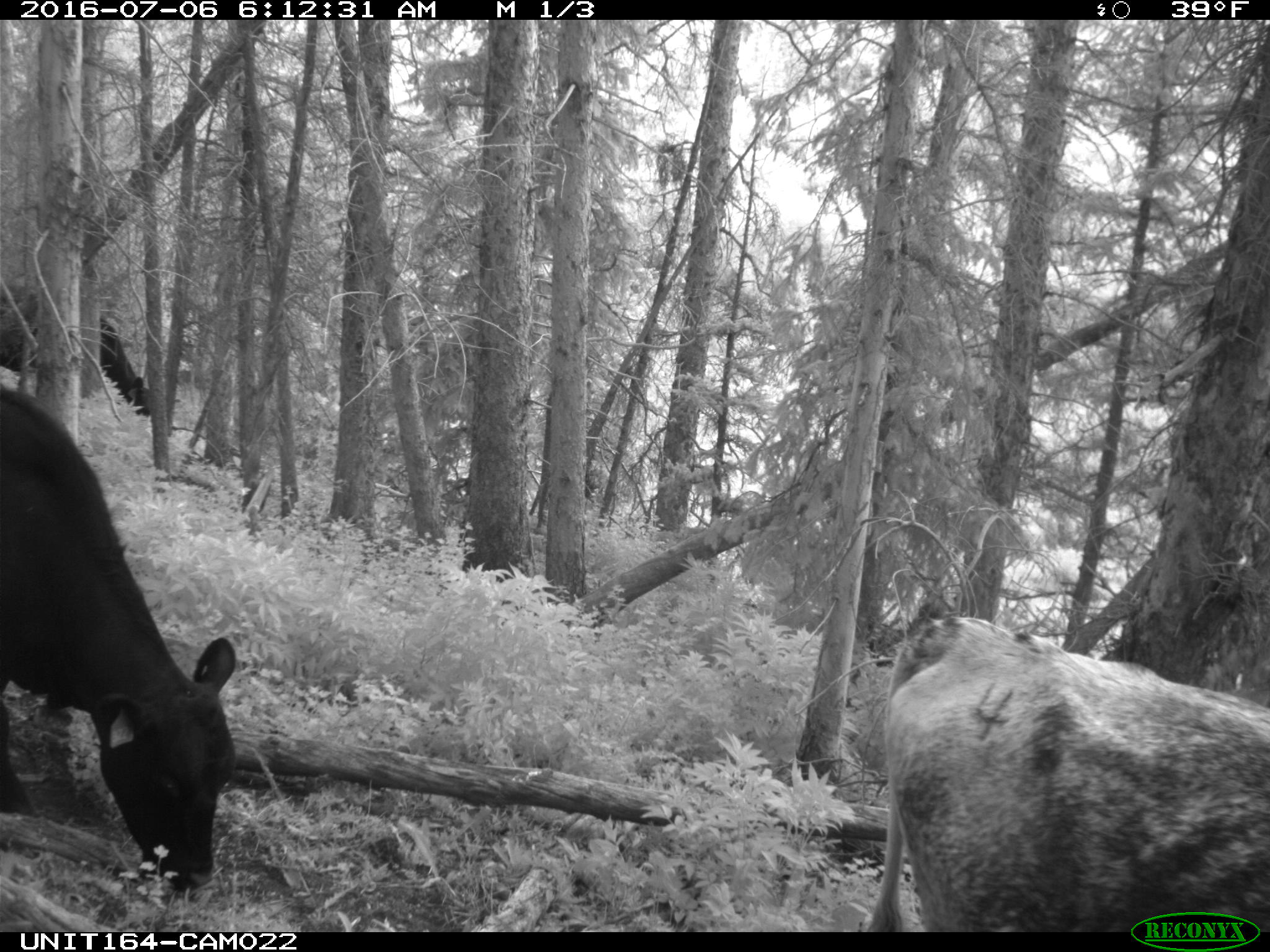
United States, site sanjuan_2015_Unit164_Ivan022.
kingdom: Animalia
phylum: Chordata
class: Mammalia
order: Artiodactyla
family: Bovidae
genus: Bos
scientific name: Bos taurus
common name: domestic cow